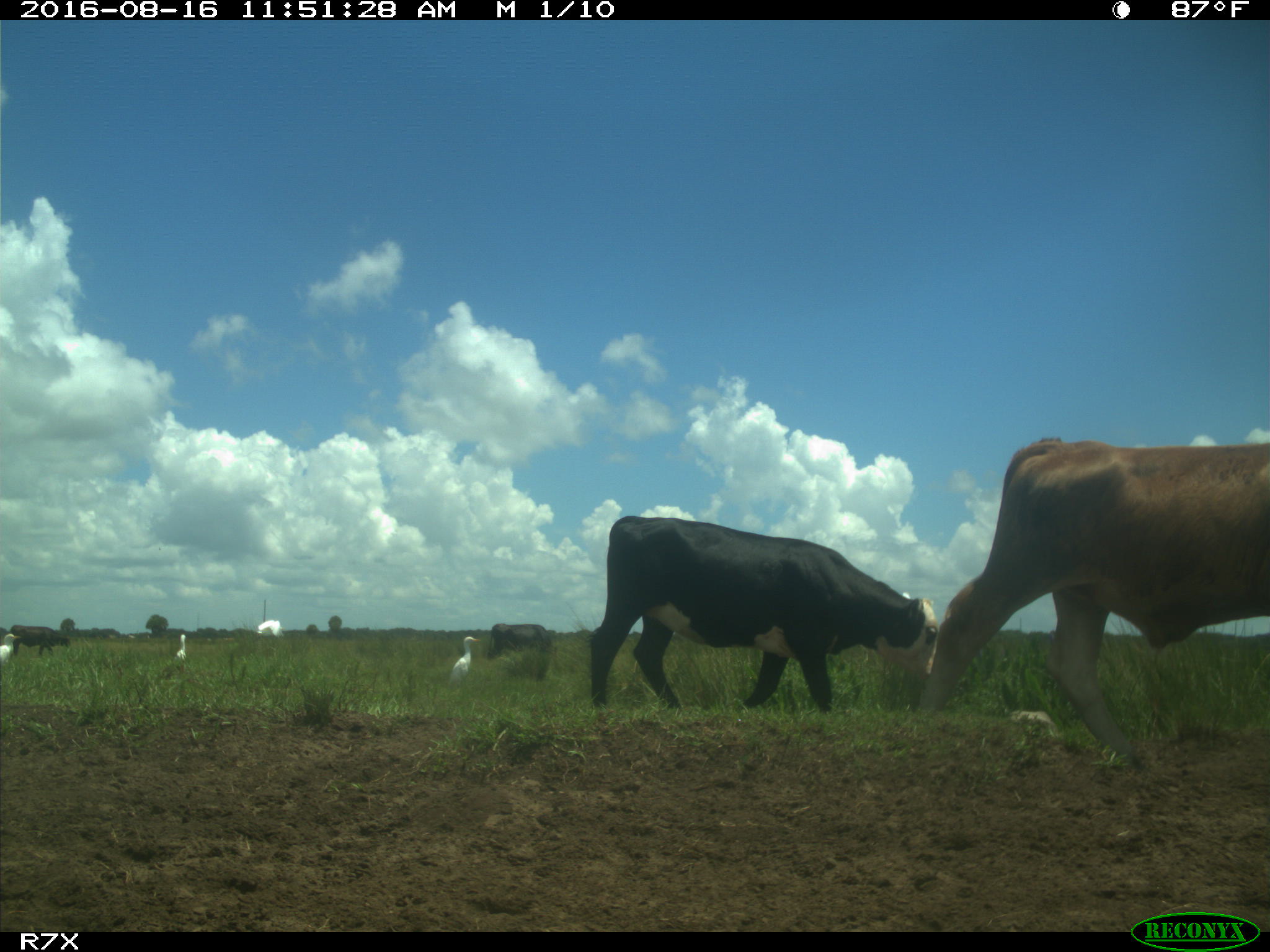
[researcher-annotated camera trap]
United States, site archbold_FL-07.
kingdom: Animalia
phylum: Chordata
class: Mammalia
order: Artiodactyla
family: Bovidae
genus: Bos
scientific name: Bos taurus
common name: domestic cow